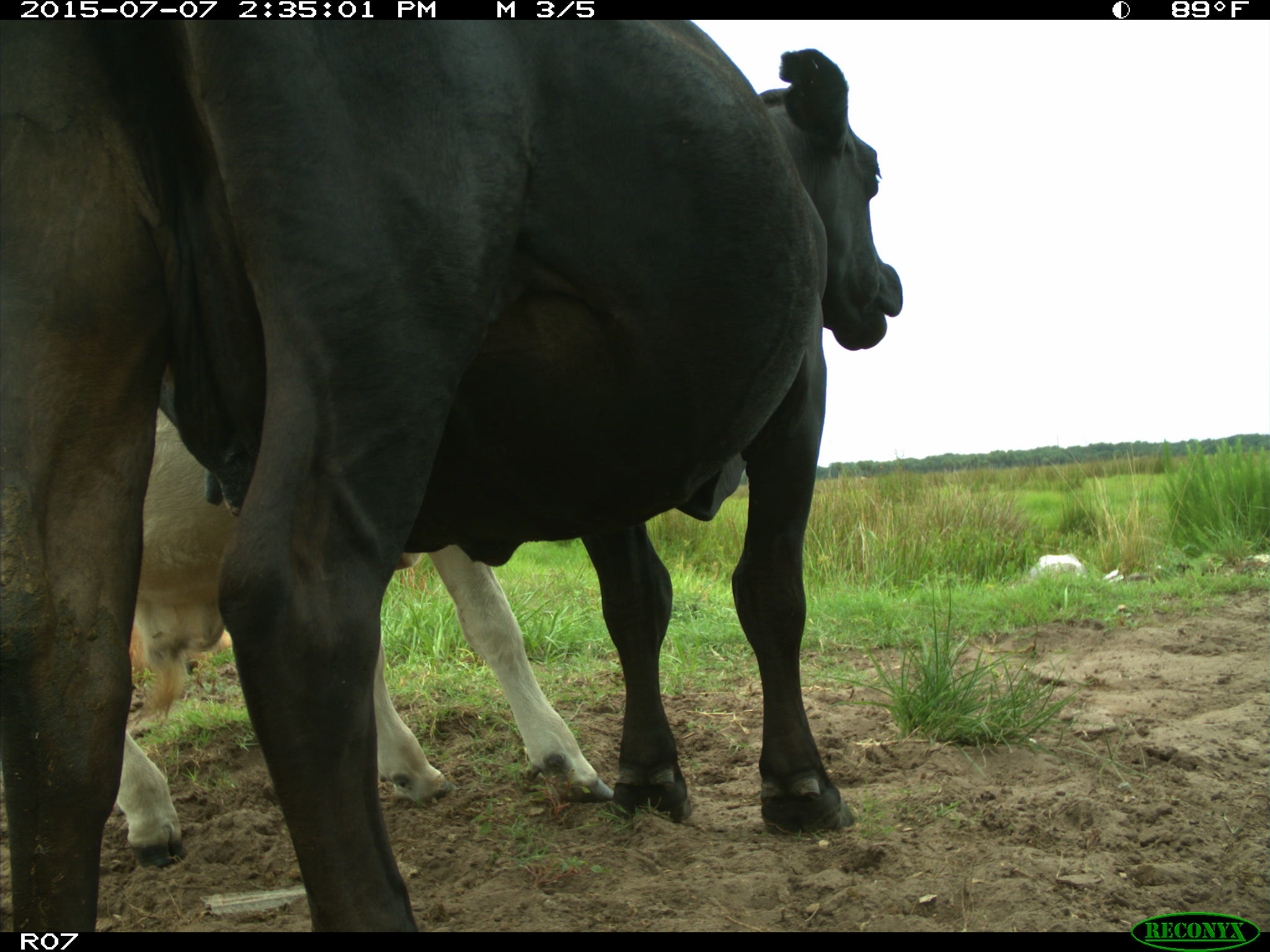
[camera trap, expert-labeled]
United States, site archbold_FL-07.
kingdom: Animalia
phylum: Chordata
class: Mammalia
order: Artiodactyla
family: Bovidae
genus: Bos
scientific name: Bos taurus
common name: domestic cow